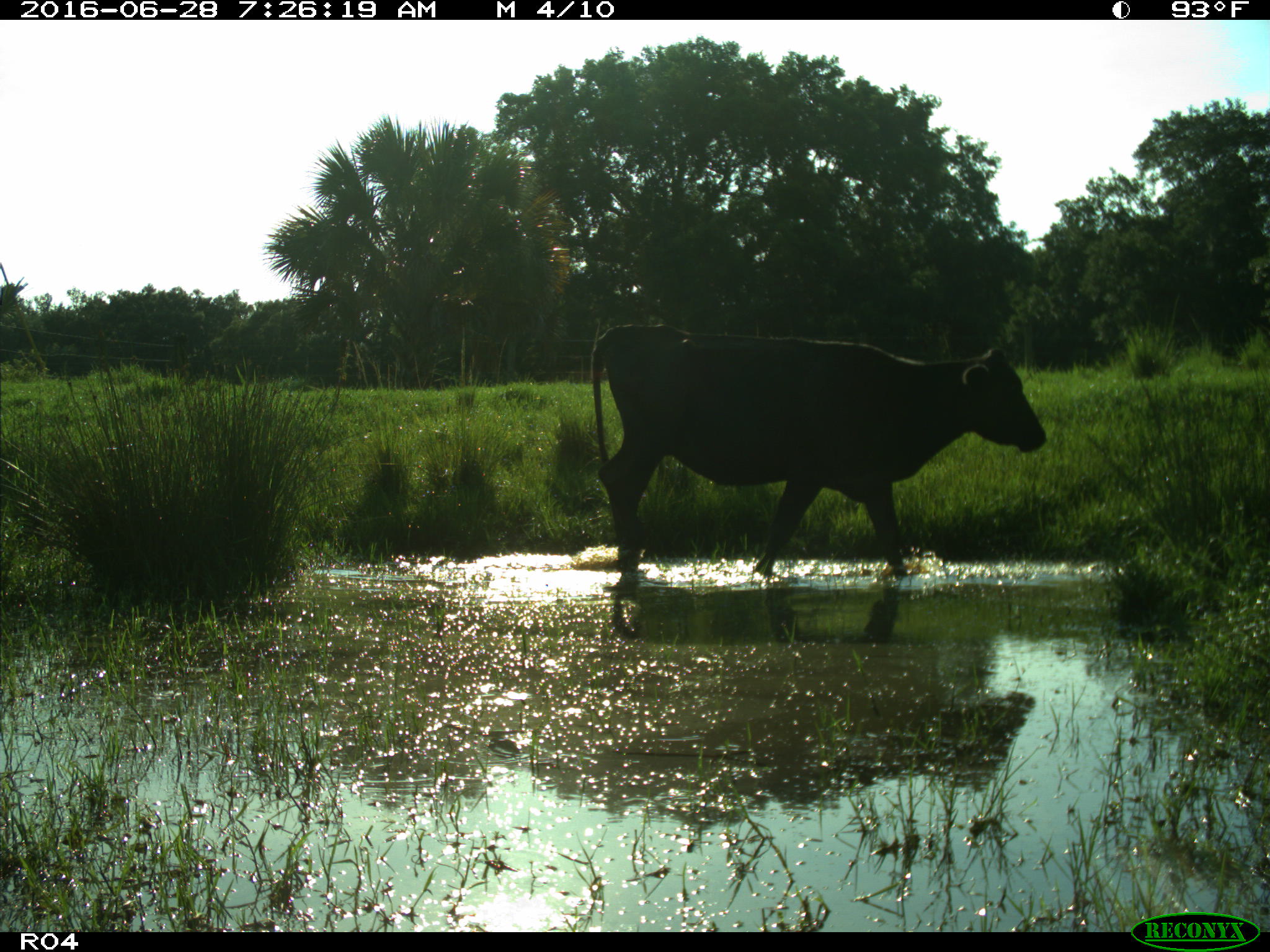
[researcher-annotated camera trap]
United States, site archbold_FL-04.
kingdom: Animalia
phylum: Chordata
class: Mammalia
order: Artiodactyla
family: Bovidae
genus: Bos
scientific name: Bos taurus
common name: domestic cow